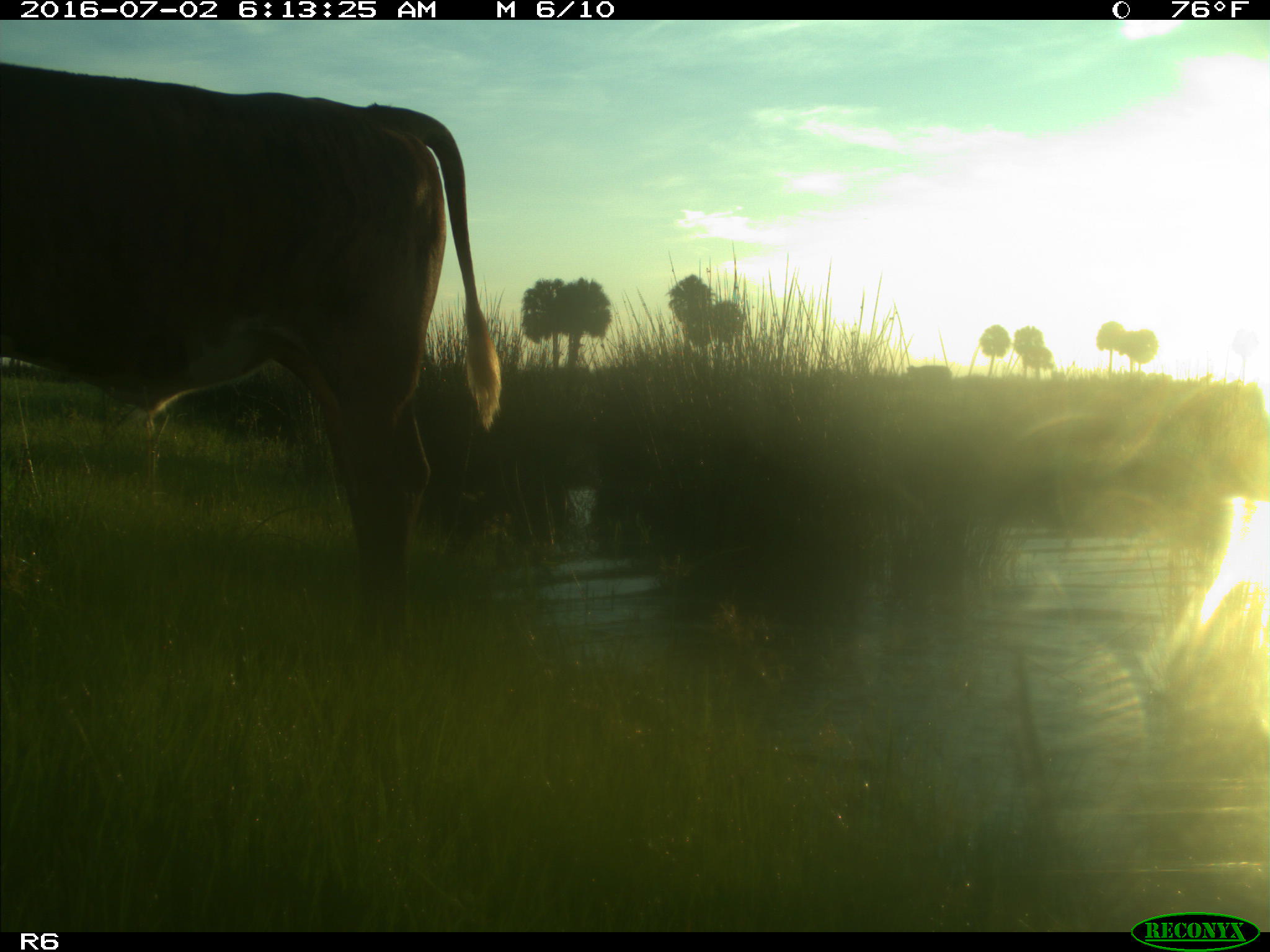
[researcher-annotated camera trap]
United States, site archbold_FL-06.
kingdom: Animalia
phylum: Chordata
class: Mammalia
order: Artiodactyla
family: Bovidae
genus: Bos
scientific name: Bos taurus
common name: domestic cow